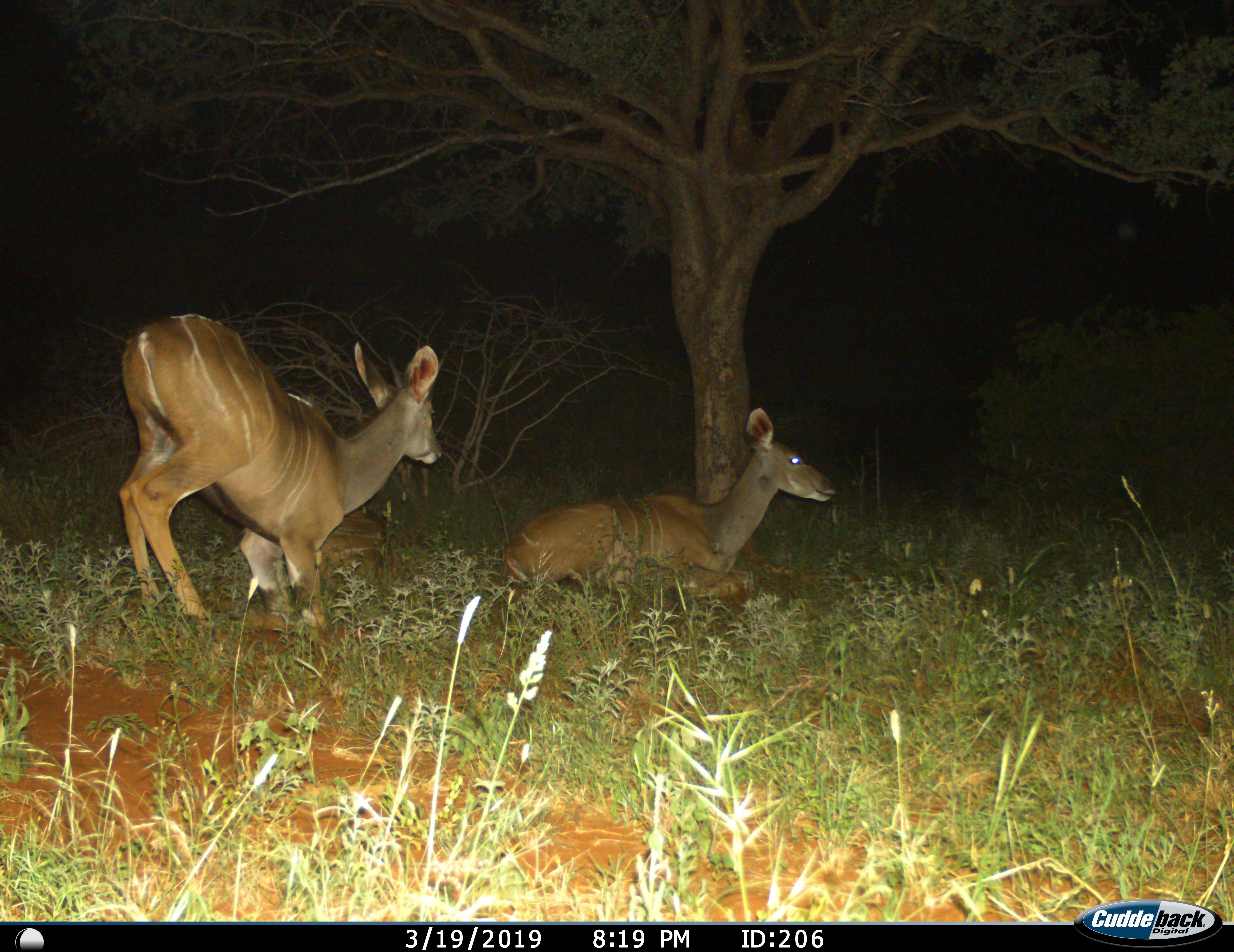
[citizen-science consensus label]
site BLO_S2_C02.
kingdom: Animalia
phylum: Chordata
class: Mammalia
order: Artiodactyla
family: Bovidae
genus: Tragelaphus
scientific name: Tragelaphus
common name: kudu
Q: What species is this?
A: Kudu (Tragelaphus).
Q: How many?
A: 2.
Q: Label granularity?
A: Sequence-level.